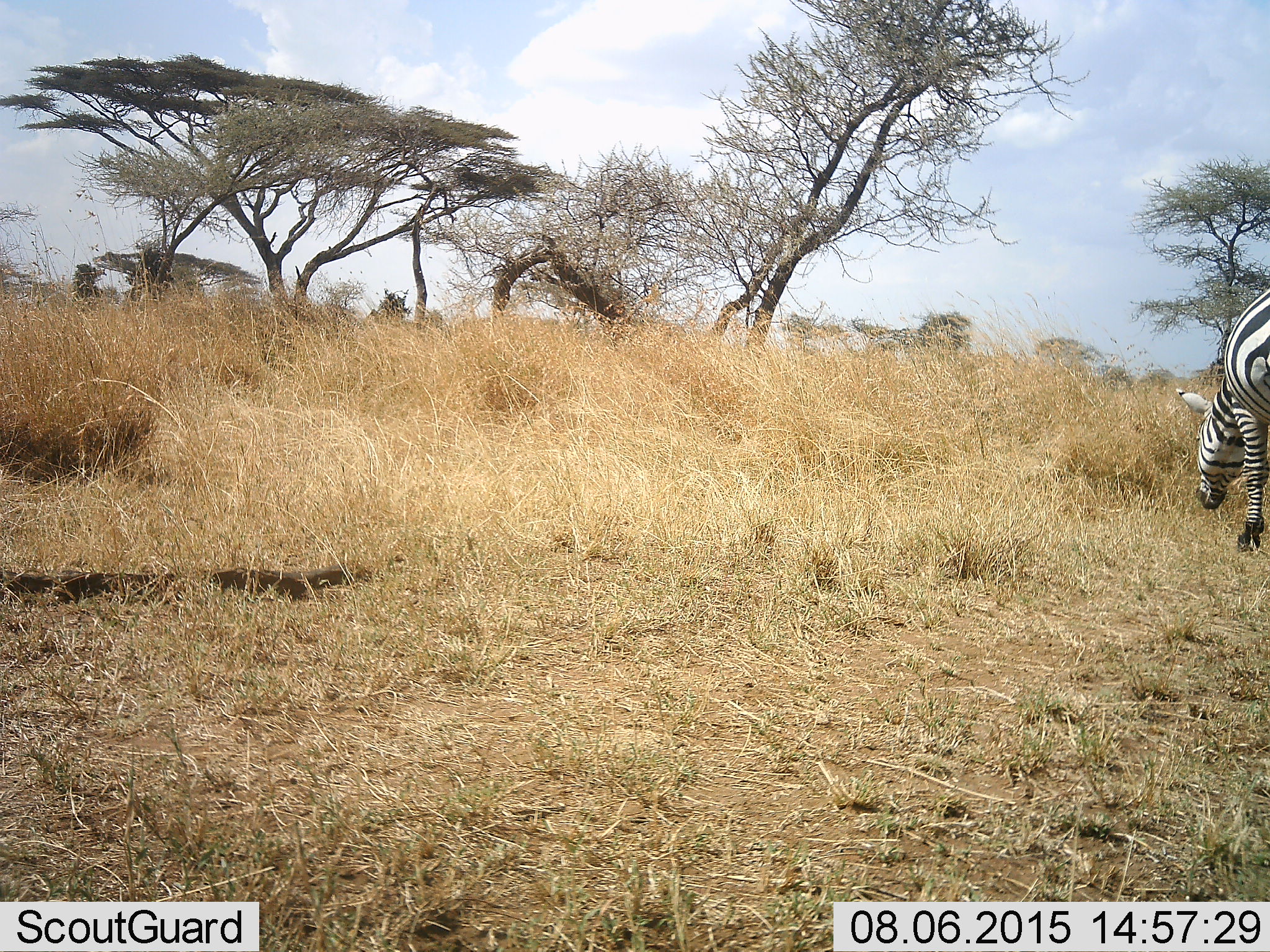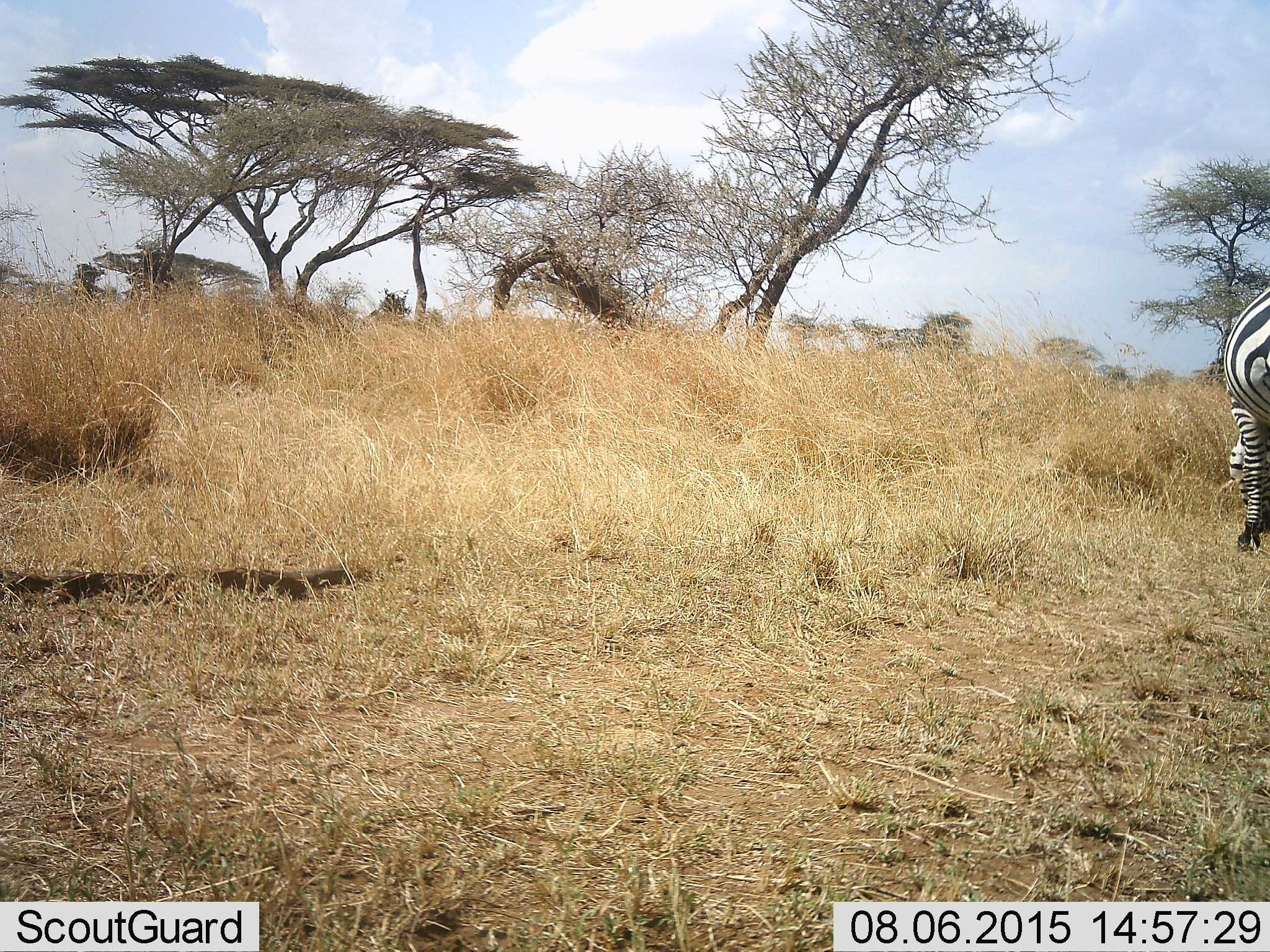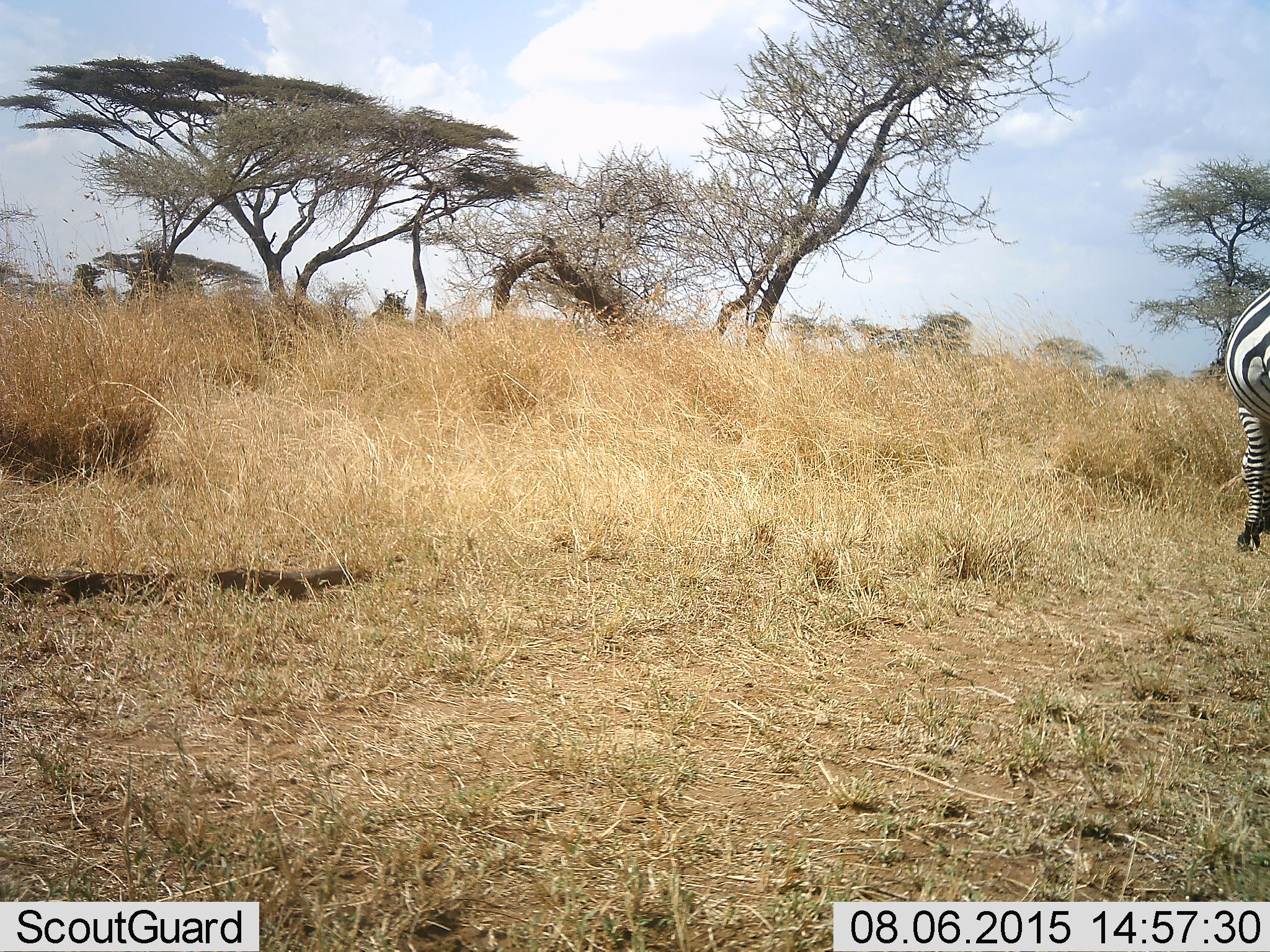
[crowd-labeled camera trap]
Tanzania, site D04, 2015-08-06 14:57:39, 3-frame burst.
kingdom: Animalia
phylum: Chordata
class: Mammalia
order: Perissodactyla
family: Equidae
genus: Equus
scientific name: Equus quagga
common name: plains zebra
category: zebra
Zebra (plains zebra) (Equus quagga), count 1. Behavior (volunteer vote fractions): standing 22%, resting 6%, moving 11%, interacting 0%. Young present (vote fraction): 0%. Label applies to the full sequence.